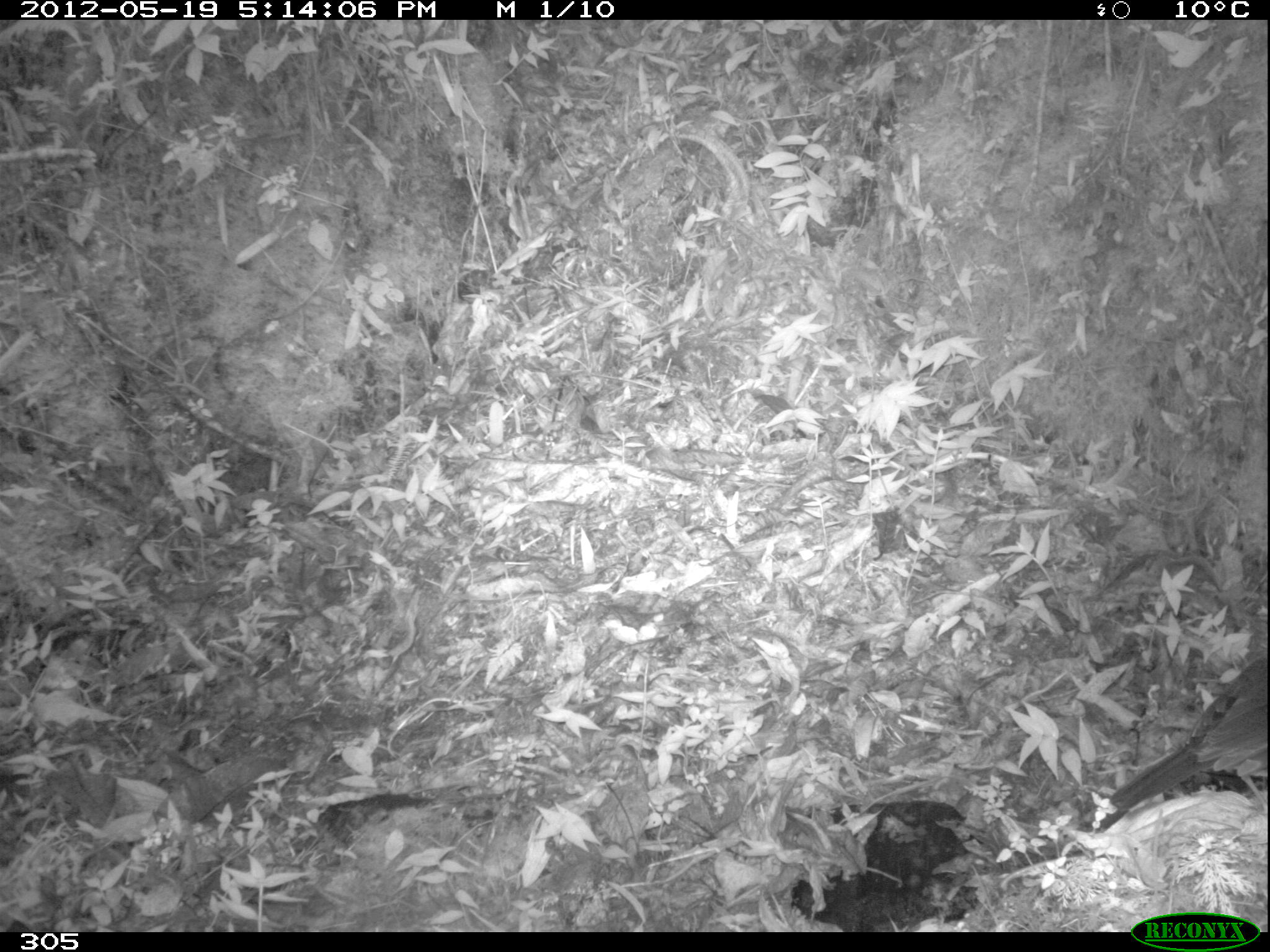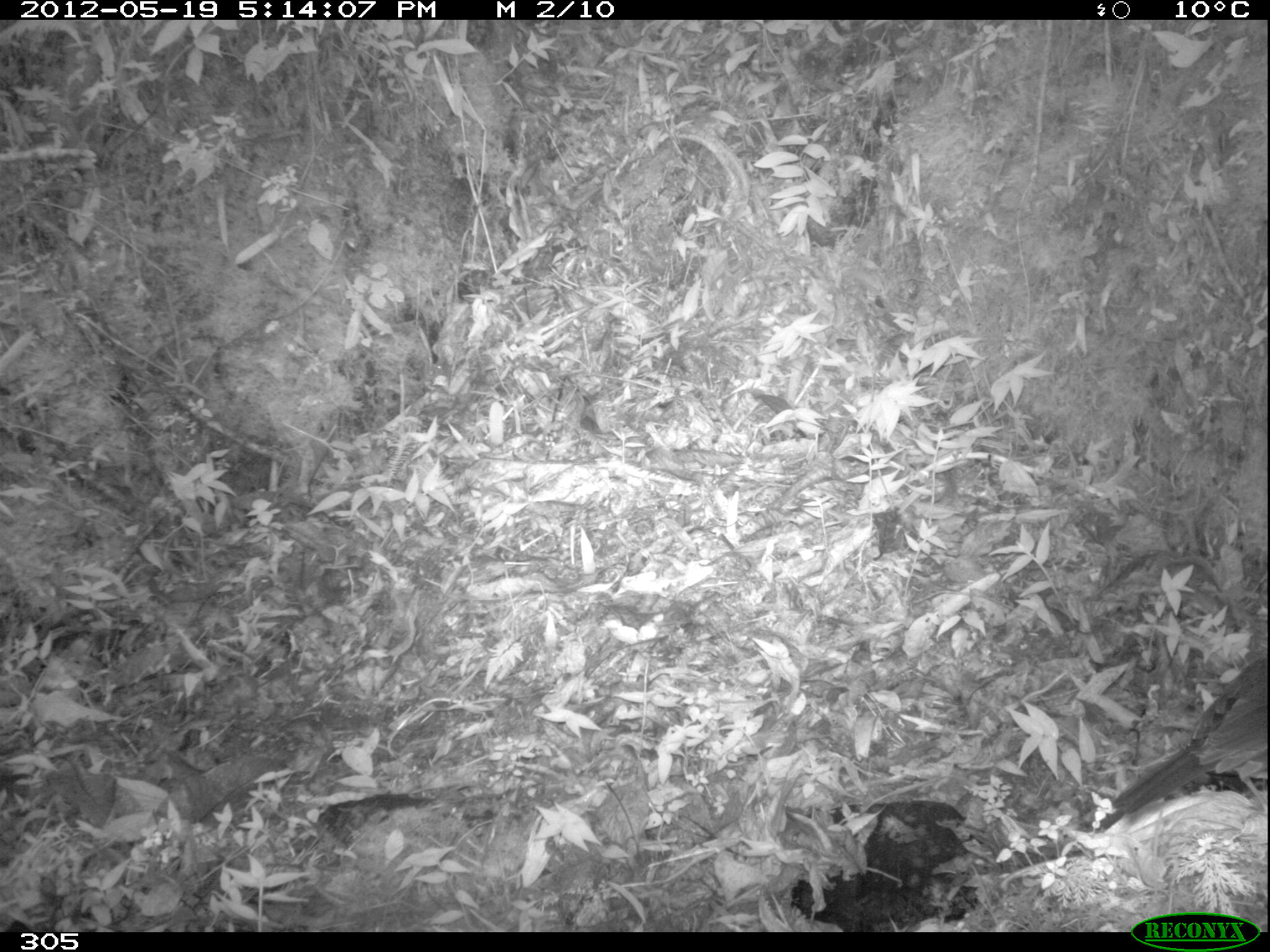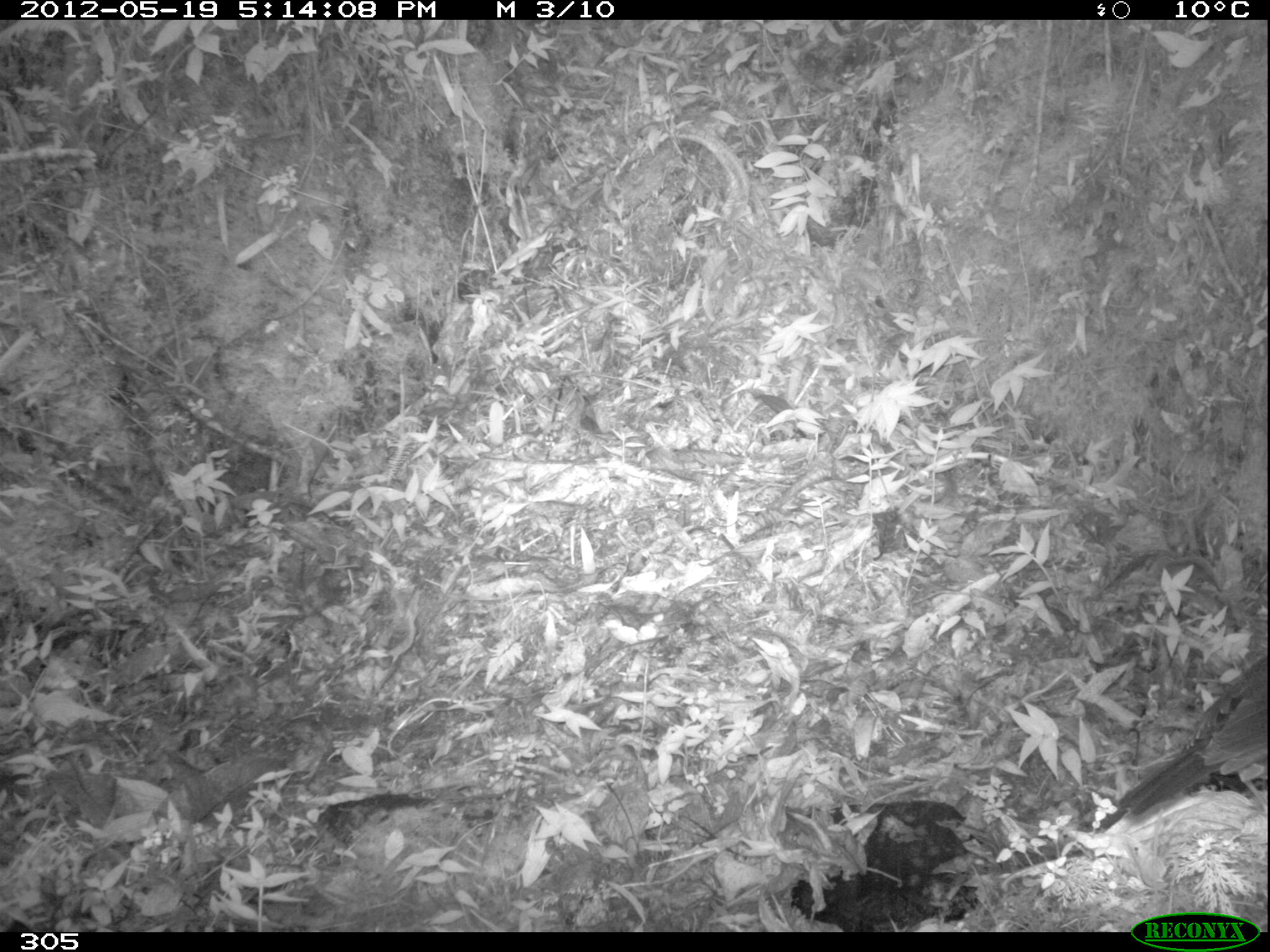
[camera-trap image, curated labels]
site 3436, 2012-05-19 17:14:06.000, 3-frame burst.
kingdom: Animalia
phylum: Chordata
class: Aves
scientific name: Aves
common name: bird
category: unknown bird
Unknown bird (bird) (Aves).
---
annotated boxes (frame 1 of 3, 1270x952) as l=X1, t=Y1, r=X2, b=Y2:
unknown bird: l=1107, t=652, r=1270, b=813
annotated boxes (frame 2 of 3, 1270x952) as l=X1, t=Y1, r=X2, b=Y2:
unknown bird: l=1105, t=652, r=1266, b=812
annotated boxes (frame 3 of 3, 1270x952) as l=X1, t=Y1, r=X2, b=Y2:
unknown bird: l=1116, t=652, r=1266, b=815